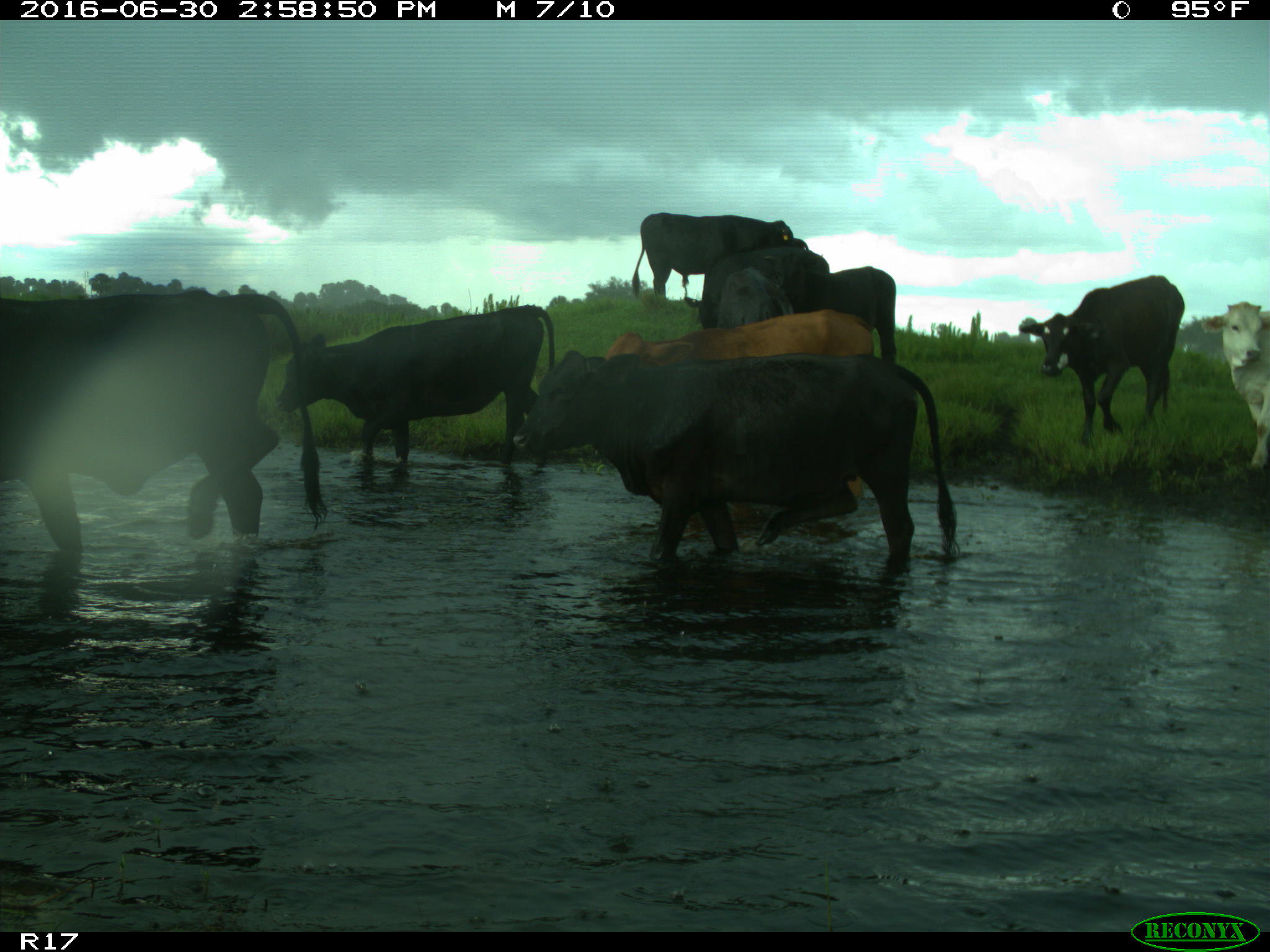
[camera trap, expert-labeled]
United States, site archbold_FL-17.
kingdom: Animalia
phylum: Chordata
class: Mammalia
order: Artiodactyla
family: Bovidae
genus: Bos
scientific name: Bos taurus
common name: domestic cow